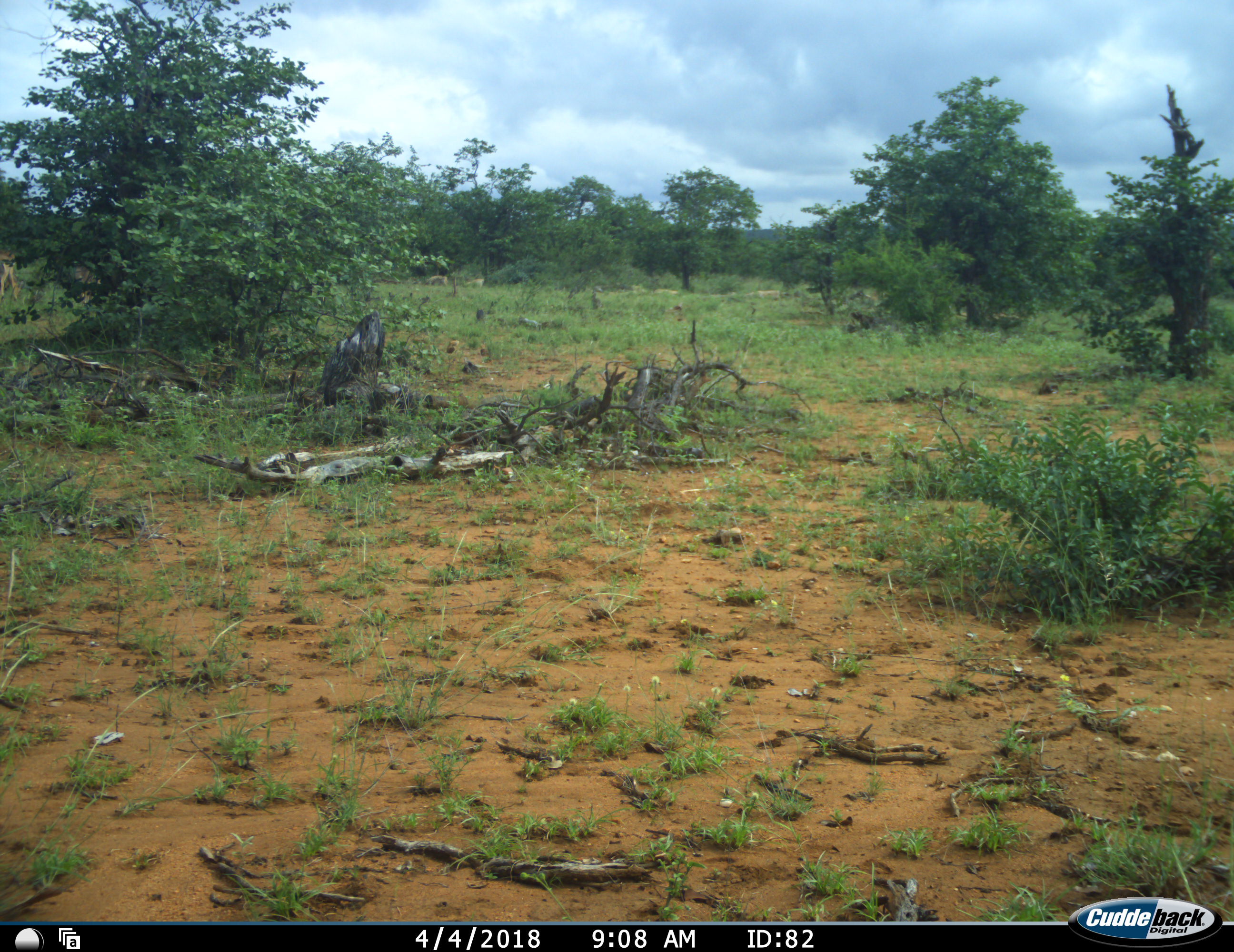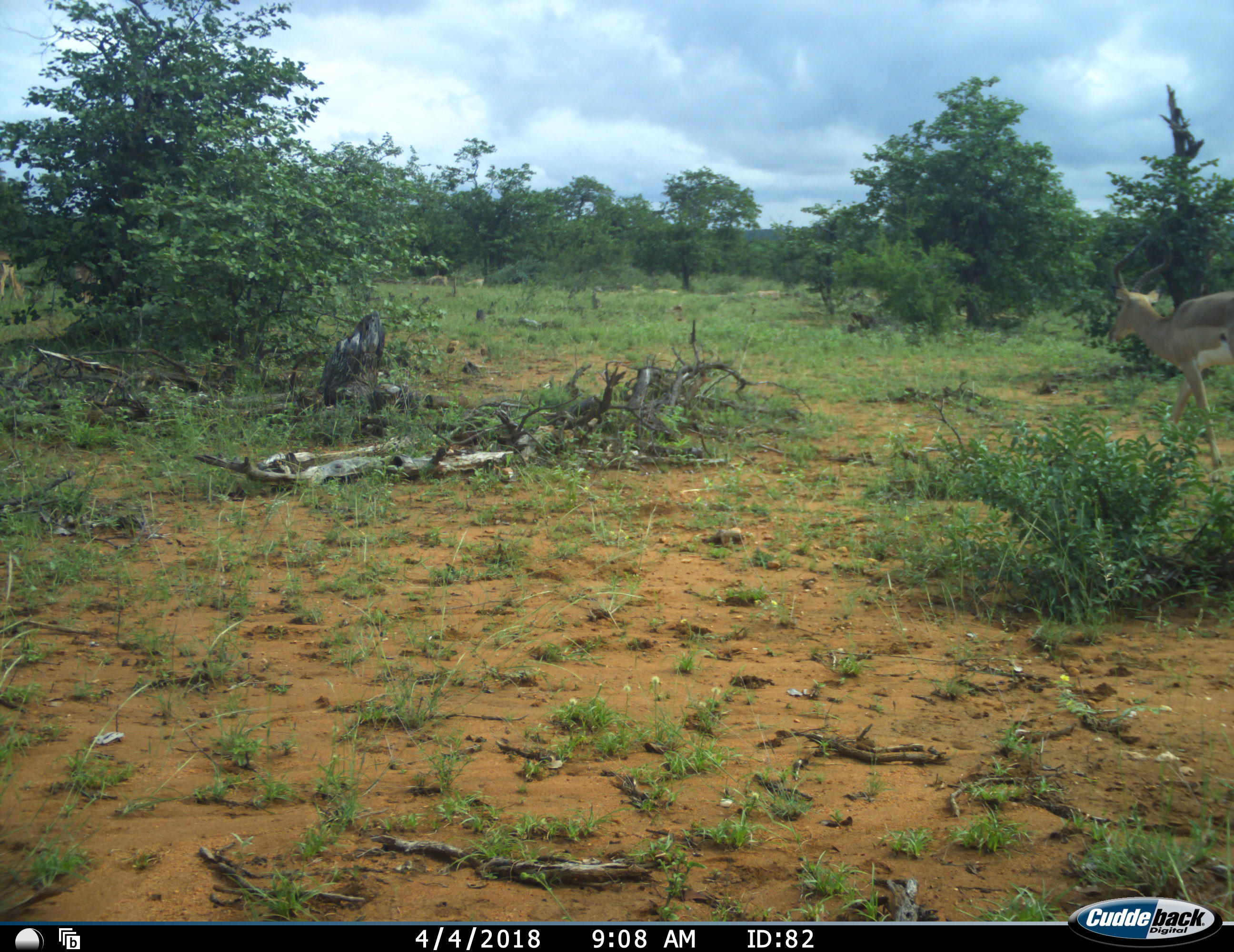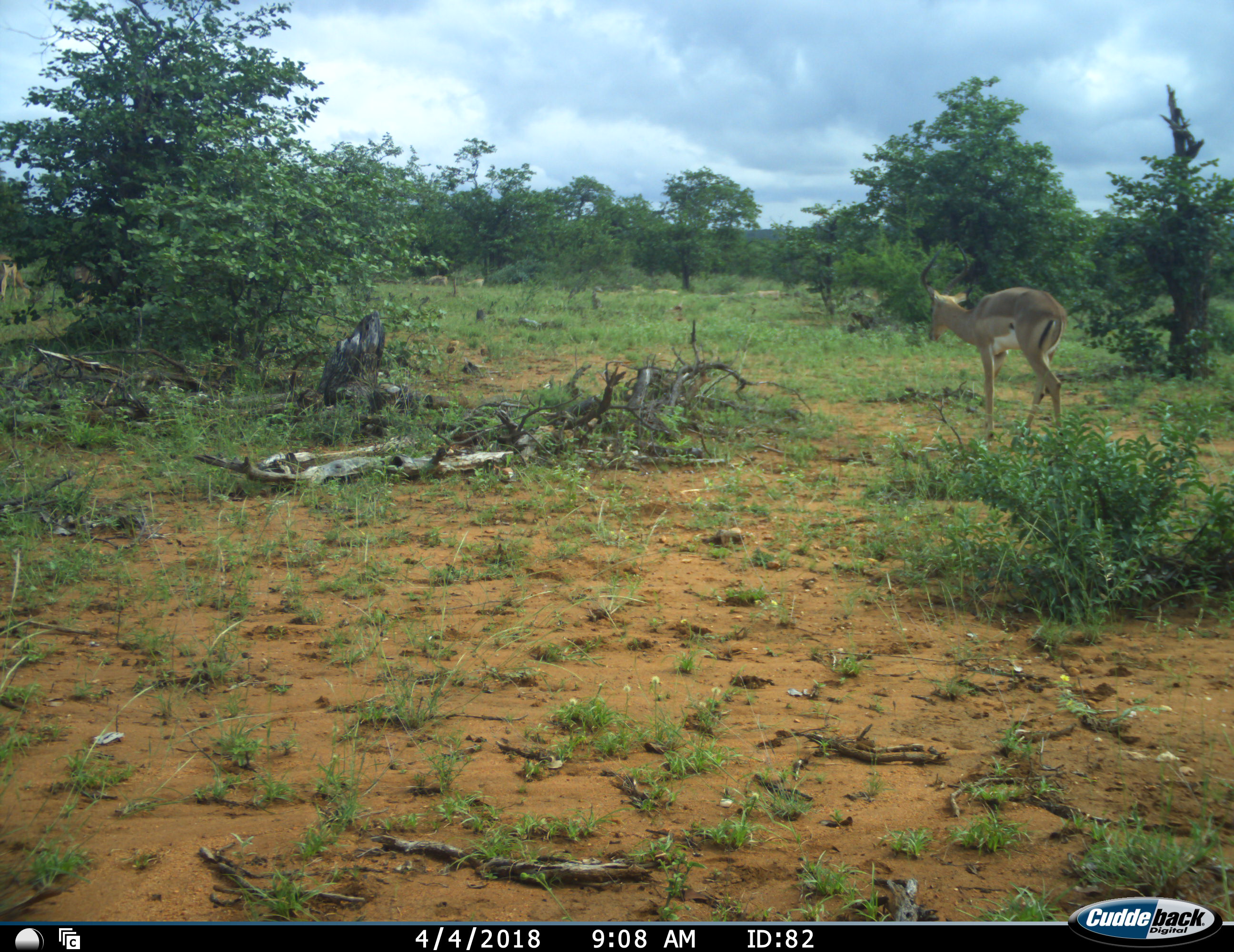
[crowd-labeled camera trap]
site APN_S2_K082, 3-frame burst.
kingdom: Animalia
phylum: Chordata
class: Mammalia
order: Artiodactyla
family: Bovidae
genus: Aepyceros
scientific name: Aepyceros melampus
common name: impala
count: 1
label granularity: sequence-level